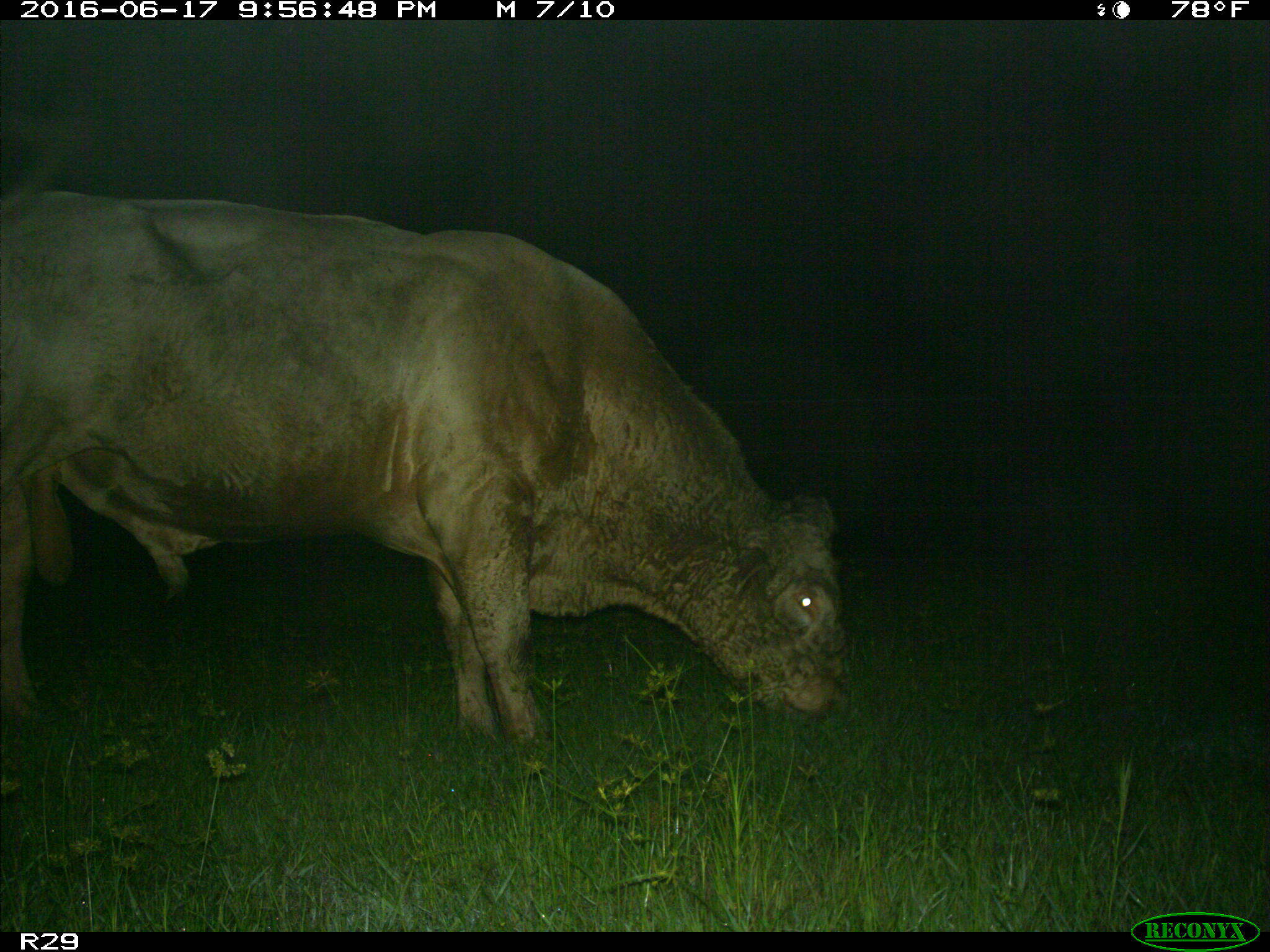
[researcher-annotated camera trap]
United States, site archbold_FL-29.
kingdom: Animalia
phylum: Chordata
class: Mammalia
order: Artiodactyla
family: Bovidae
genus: Bos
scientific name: Bos taurus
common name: domestic cow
Bos taurus (domestic cow).